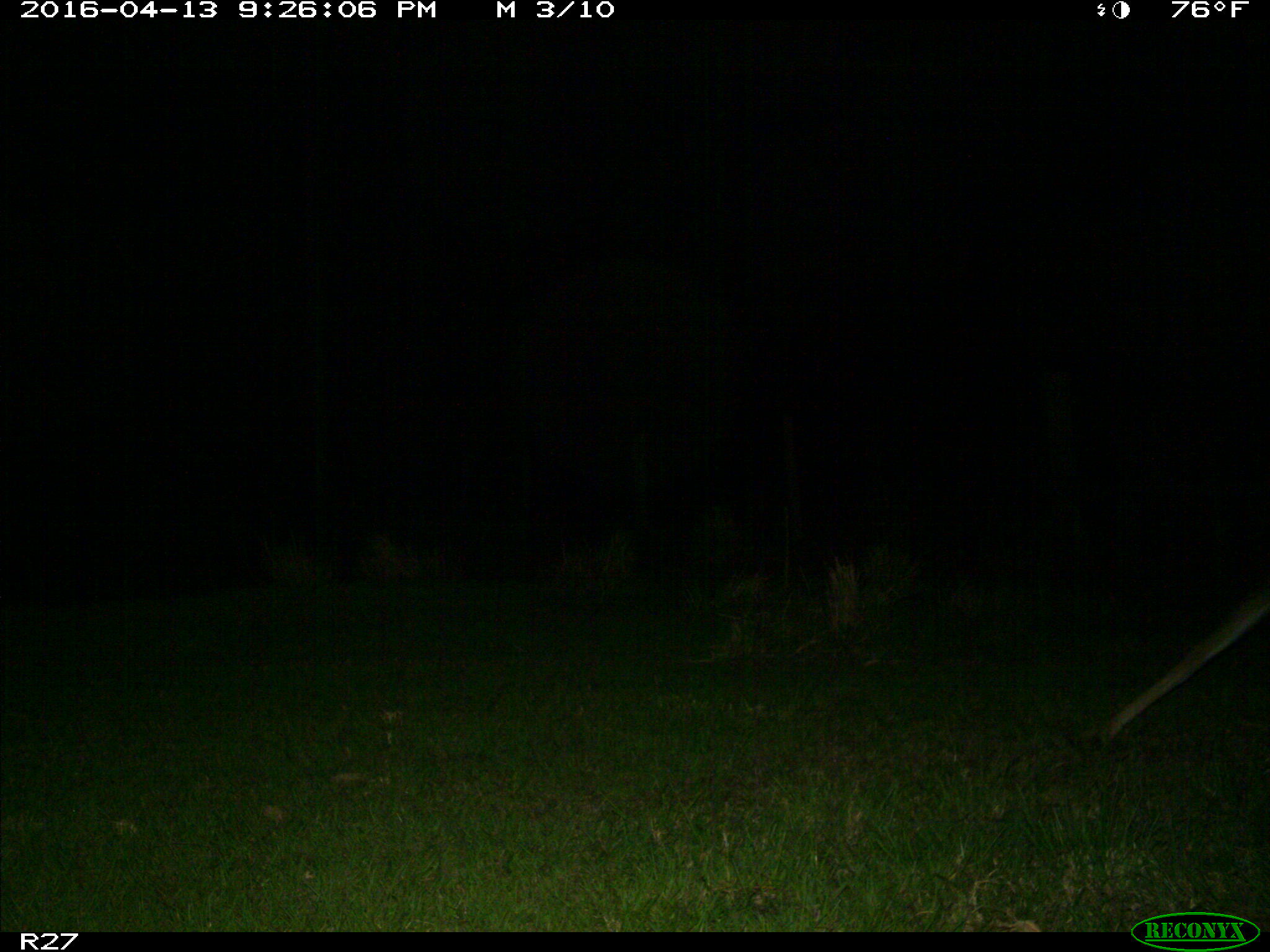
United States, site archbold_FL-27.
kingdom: Animalia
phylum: Chordata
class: Mammalia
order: Artiodactyla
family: Cervidae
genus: Odocoileus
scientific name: Odocoileus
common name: deer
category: unidentified deer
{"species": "unidentified deer (deer) (Odocoileus)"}